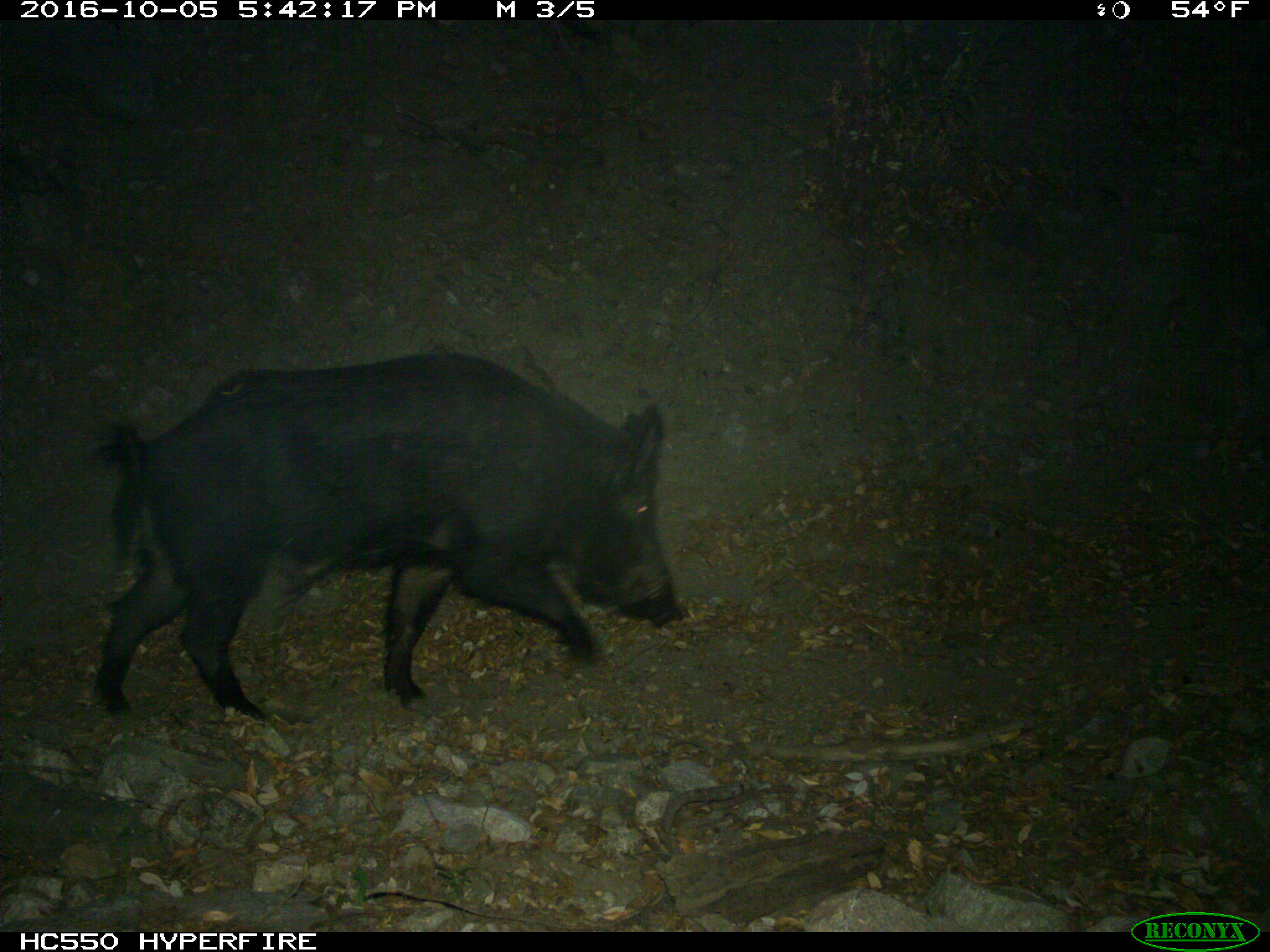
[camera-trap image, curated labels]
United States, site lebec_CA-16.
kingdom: Animalia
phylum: Chordata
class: Mammalia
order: Artiodactyla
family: Suidae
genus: Sus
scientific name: Sus scrofa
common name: wild boar